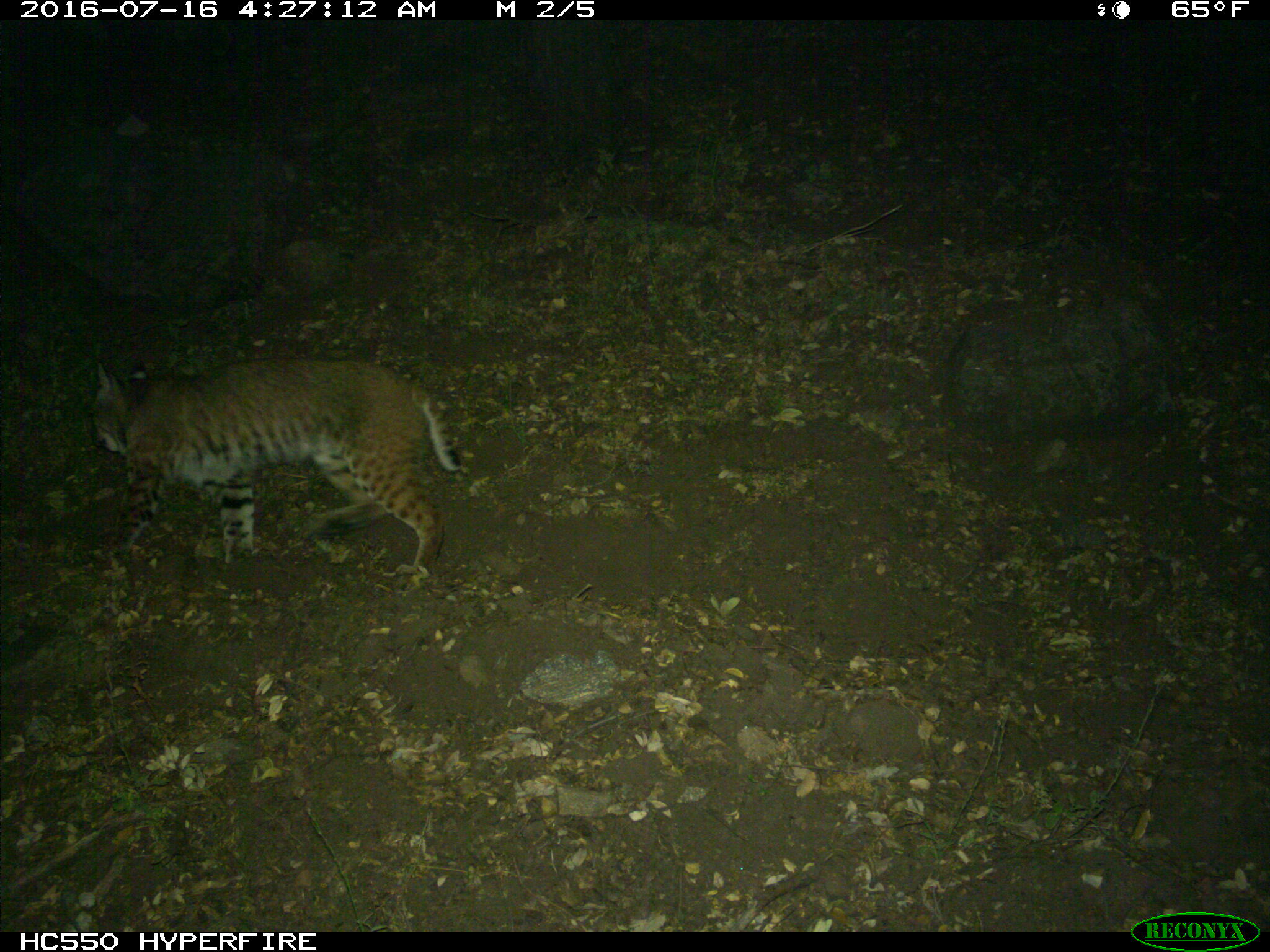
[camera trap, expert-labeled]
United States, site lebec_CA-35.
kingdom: Animalia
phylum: Chordata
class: Mammalia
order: Carnivora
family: Felidae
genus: Lynx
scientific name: Lynx rufus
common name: bobcat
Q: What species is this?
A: Lynx rufus (bobcat).